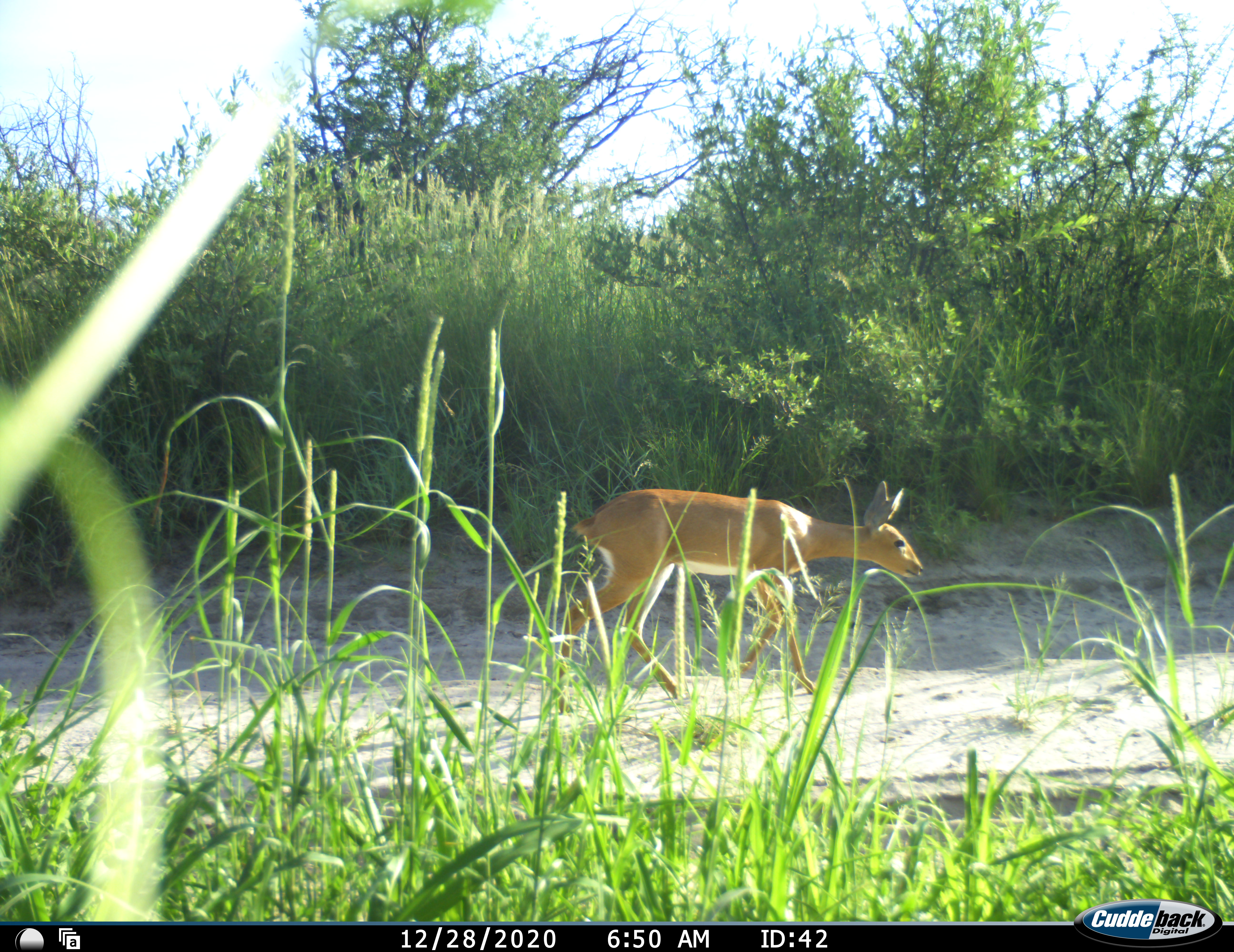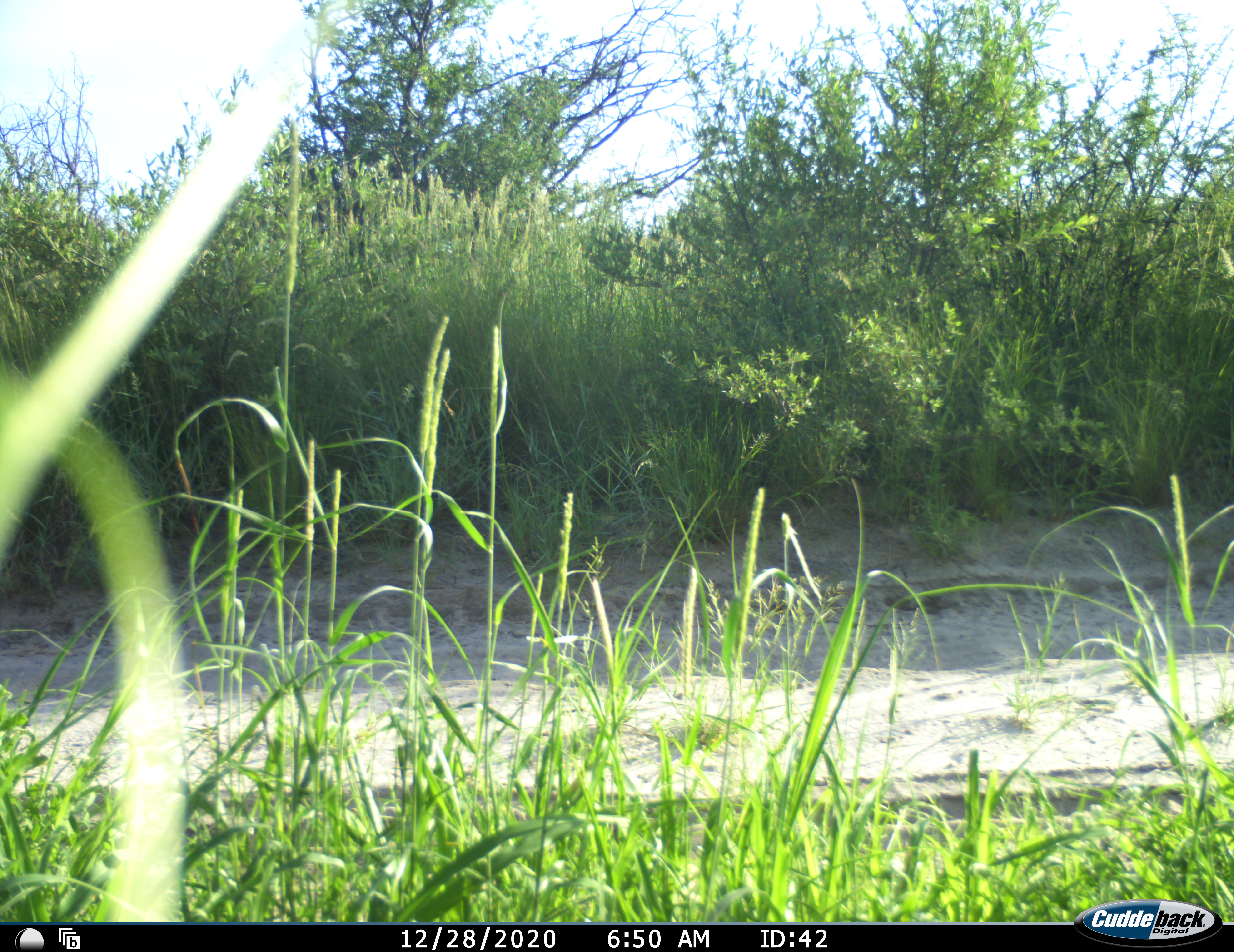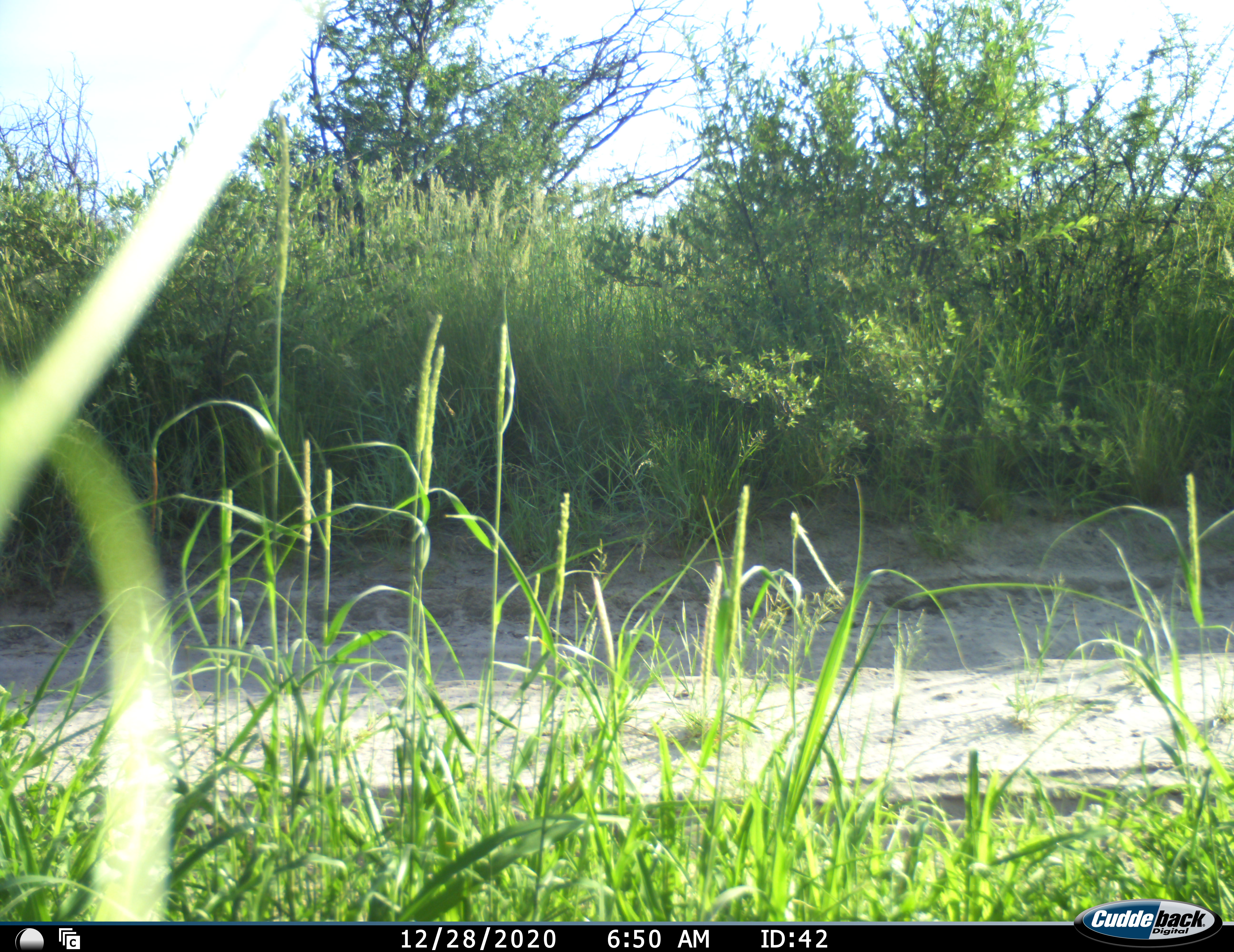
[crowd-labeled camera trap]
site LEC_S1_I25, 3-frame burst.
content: unidentified animal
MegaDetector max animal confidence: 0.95